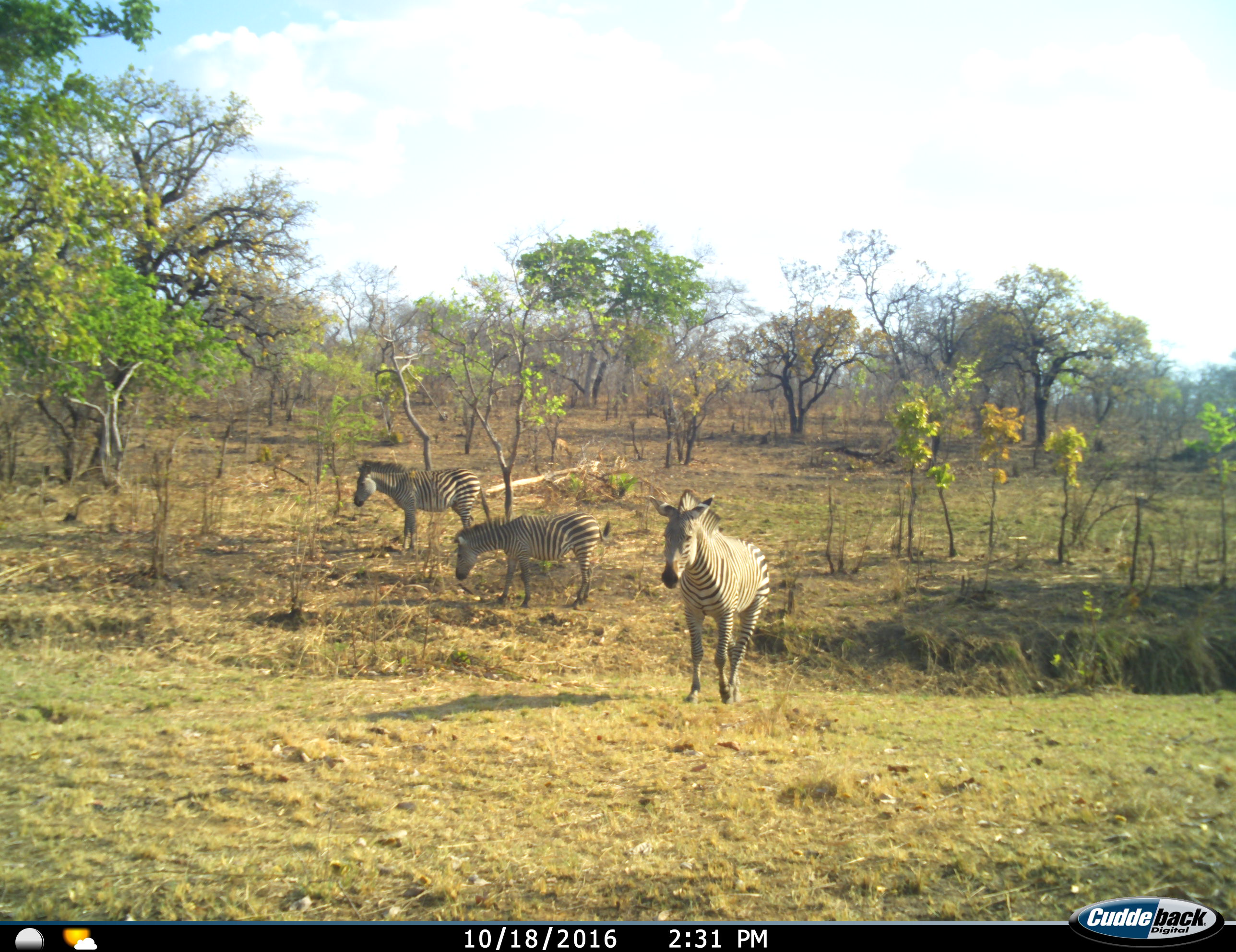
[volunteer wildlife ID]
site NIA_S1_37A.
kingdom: Animalia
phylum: Chordata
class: Mammalia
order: Perissodactyla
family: Equidae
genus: Equus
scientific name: Equus quagga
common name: plains zebra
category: zebraplains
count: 3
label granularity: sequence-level